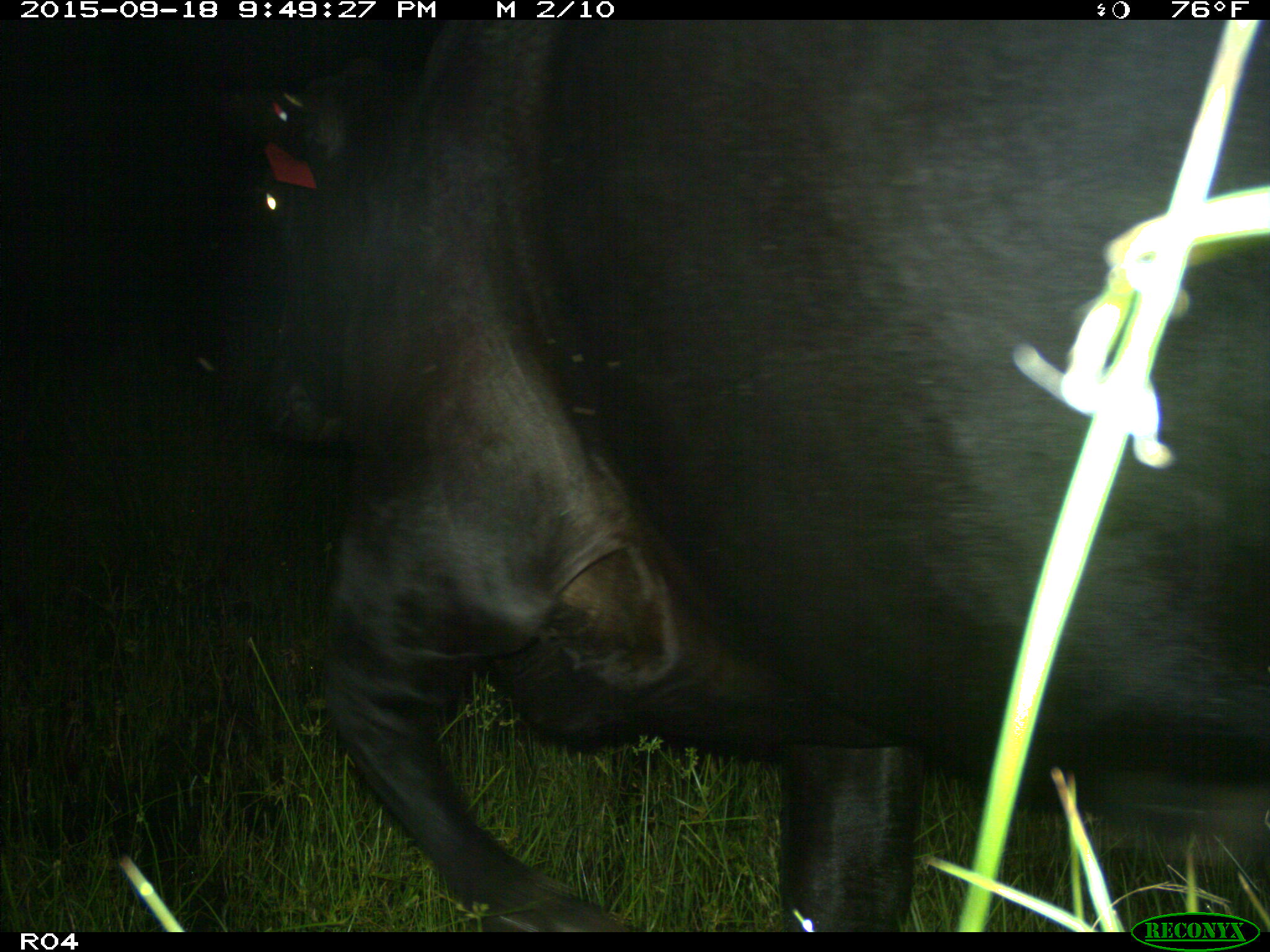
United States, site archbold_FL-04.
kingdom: Animalia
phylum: Chordata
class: Mammalia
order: Artiodactyla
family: Bovidae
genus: Bos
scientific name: Bos taurus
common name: domestic cow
Bos taurus (domestic cow).